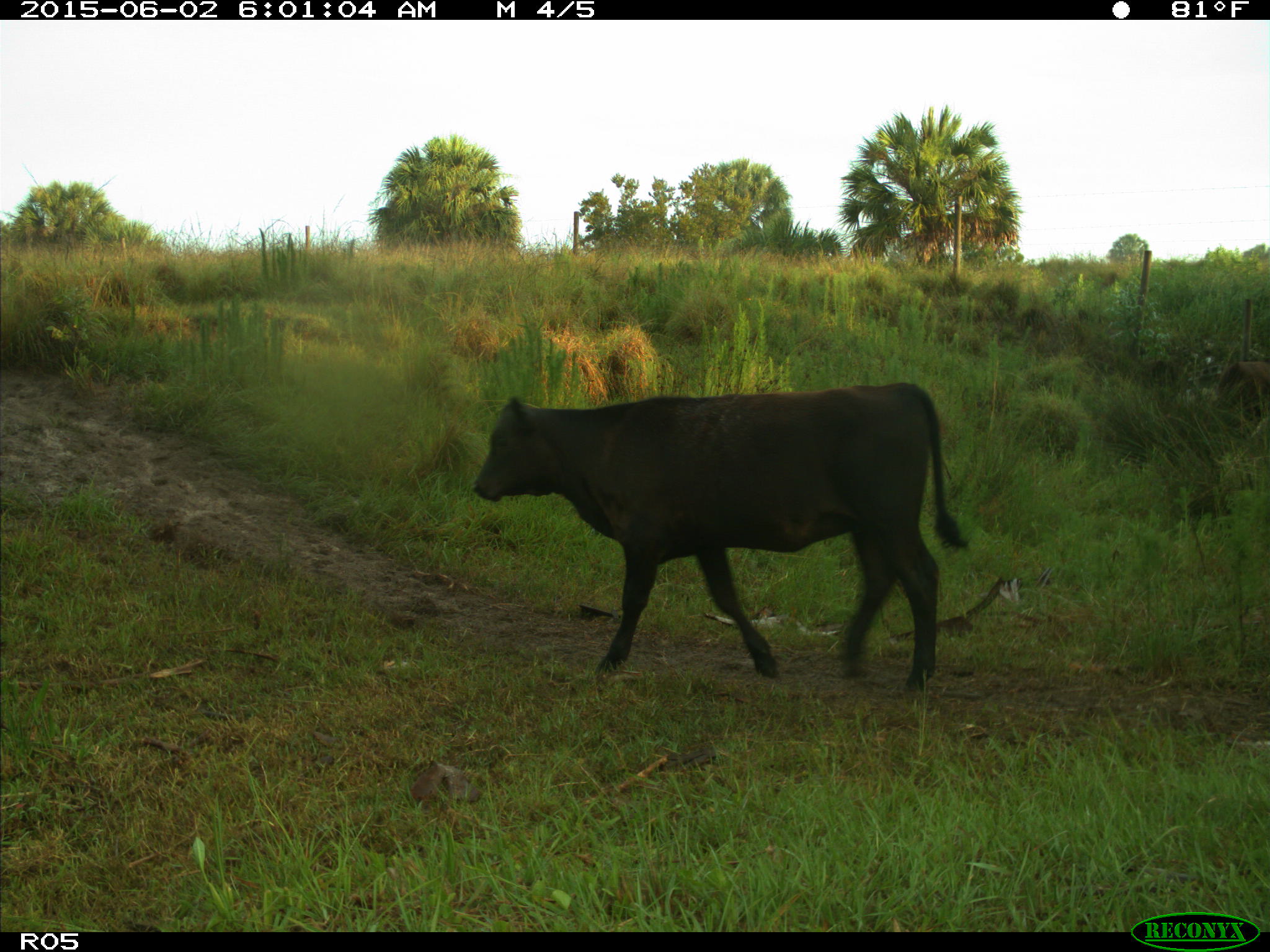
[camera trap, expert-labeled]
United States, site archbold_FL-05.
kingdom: Animalia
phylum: Chordata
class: Mammalia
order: Artiodactyla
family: Bovidae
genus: Bos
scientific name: Bos taurus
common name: domestic cow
Bos taurus (domestic cow).